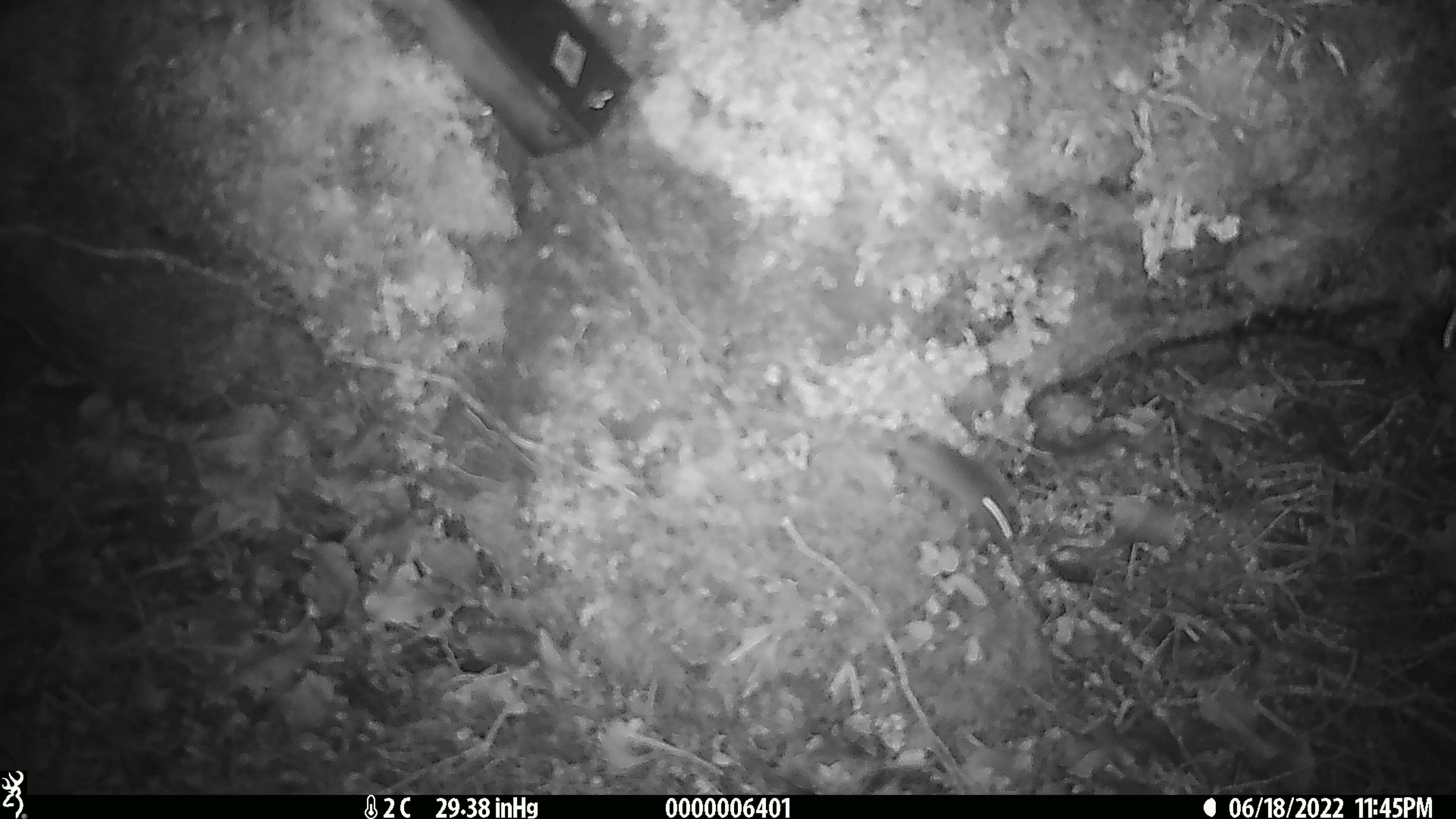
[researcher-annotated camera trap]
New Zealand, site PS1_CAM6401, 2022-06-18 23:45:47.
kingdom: Animalia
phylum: Chordata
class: Mammalia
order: Rodentia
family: Muridae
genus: Mus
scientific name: Mus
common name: mouse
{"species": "mouse (Mus)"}